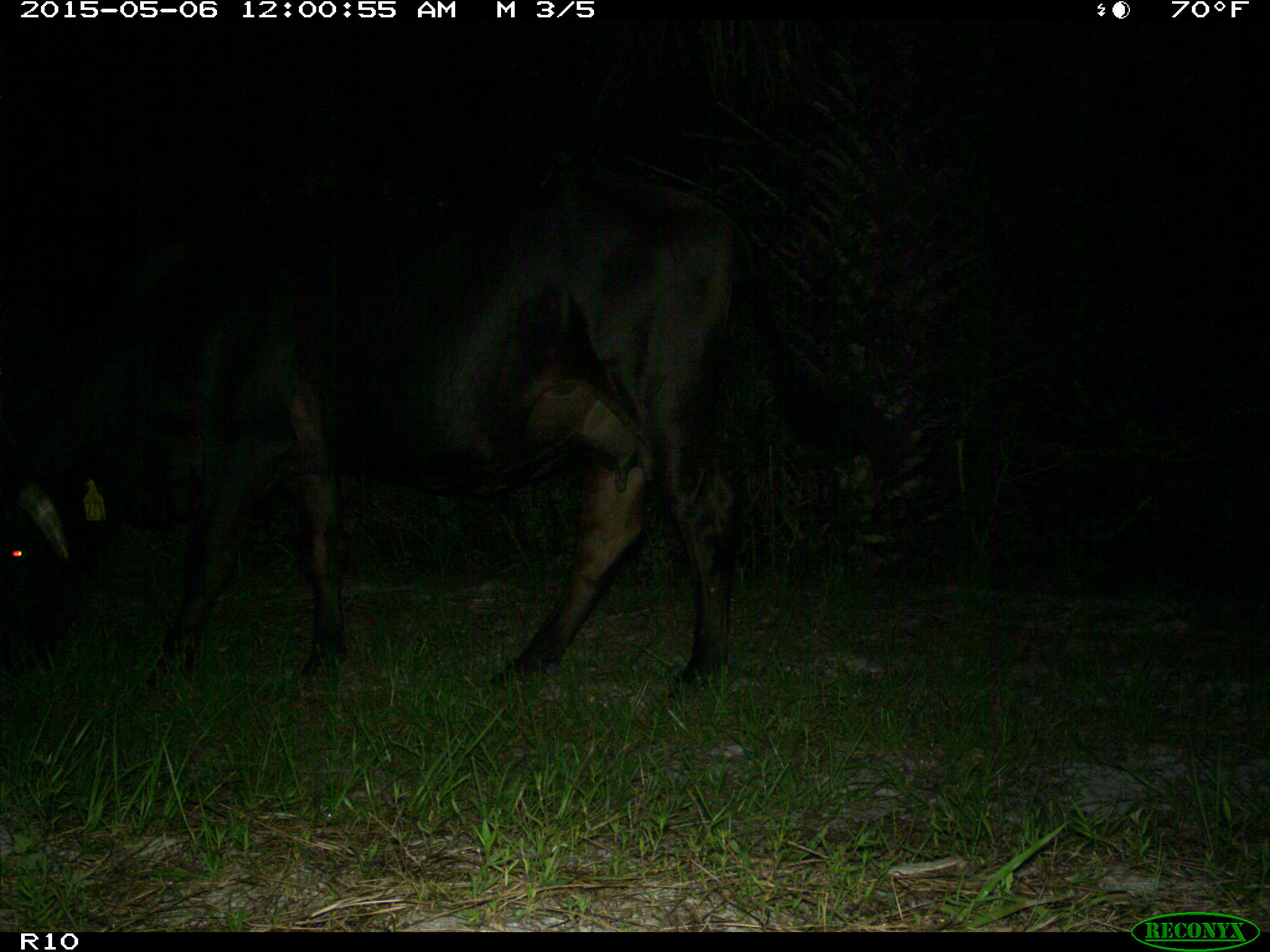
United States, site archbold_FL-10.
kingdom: Animalia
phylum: Chordata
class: Mammalia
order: Artiodactyla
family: Bovidae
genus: Bos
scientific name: Bos taurus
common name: domestic cow